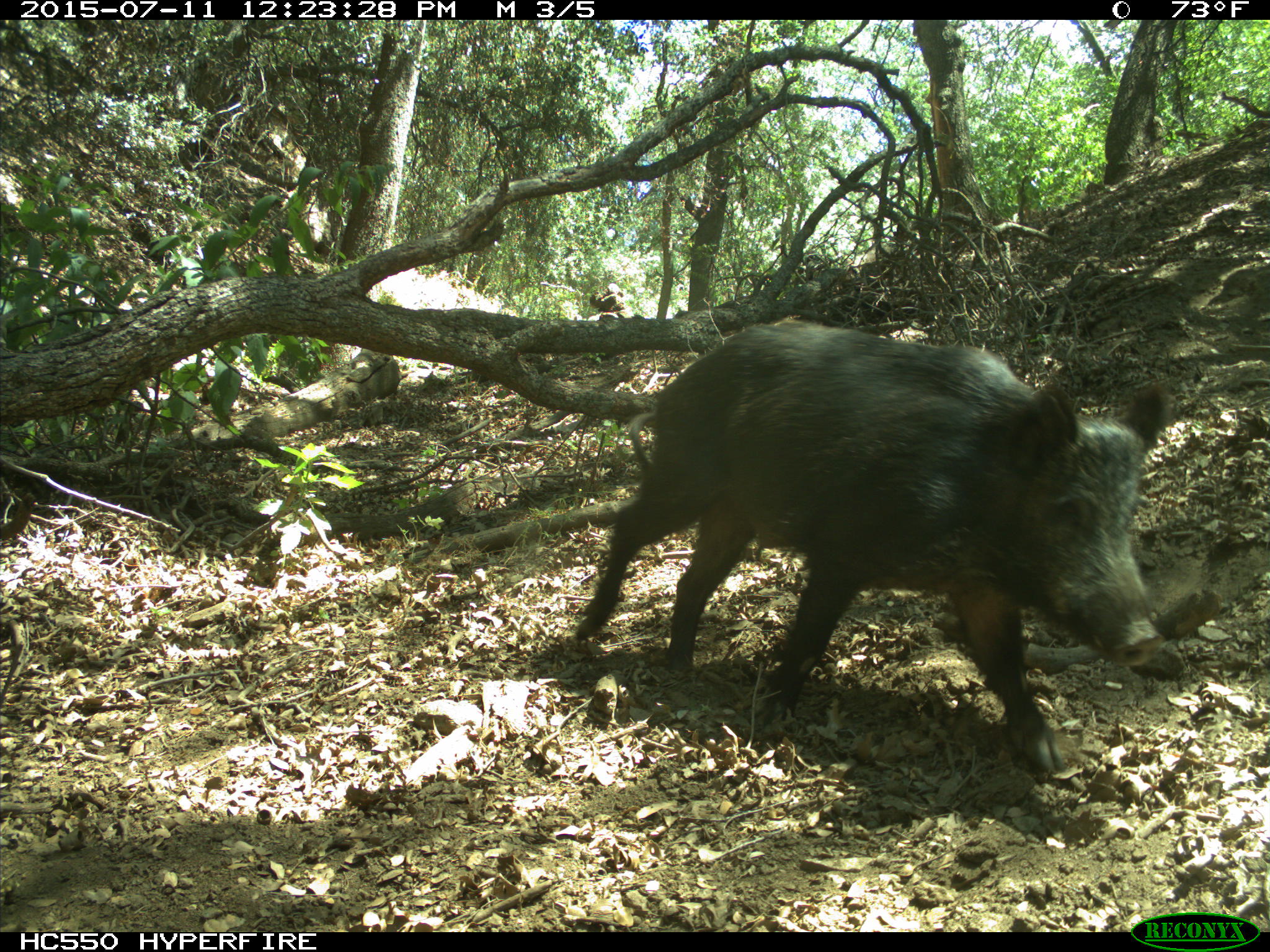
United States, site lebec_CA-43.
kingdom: Animalia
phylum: Chordata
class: Mammalia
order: Artiodactyla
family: Suidae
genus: Sus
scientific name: Sus scrofa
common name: wild boar